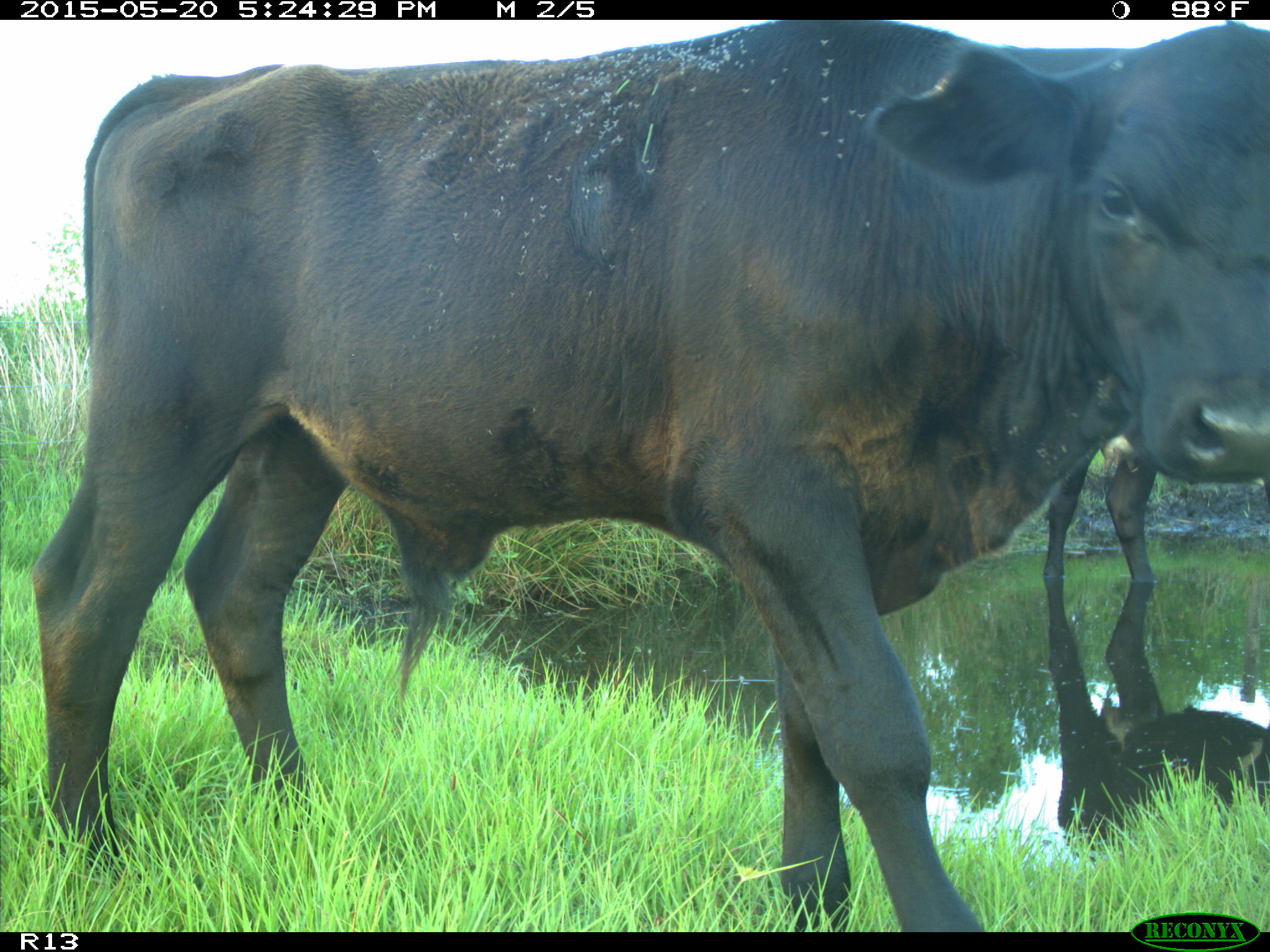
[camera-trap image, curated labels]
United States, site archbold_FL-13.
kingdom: Animalia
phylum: Chordata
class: Mammalia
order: Artiodactyla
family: Bovidae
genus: Bos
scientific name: Bos taurus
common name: domestic cow